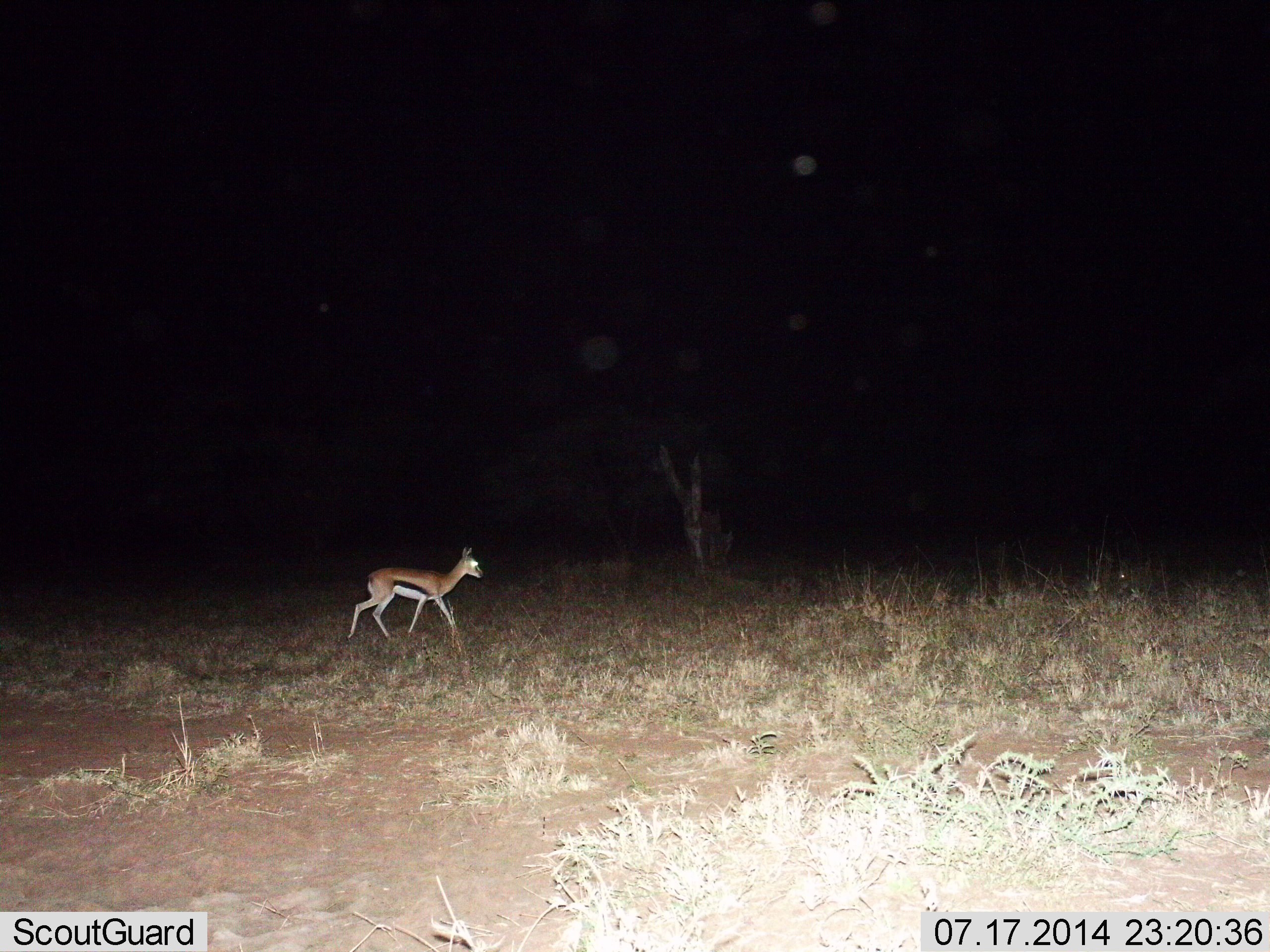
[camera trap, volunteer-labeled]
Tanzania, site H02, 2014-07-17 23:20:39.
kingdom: Animalia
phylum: Chordata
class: Mammalia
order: Artiodactyla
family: Bovidae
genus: Eudorcas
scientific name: Eudorcas thomsonii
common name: thomson's gazelle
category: gazellethomsons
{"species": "gazellethomsons (thomson's gazelle) (Eudorcas thomsonii)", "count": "1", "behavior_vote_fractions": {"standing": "20%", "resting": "0%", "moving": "80%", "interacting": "0%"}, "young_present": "10%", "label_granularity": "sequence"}